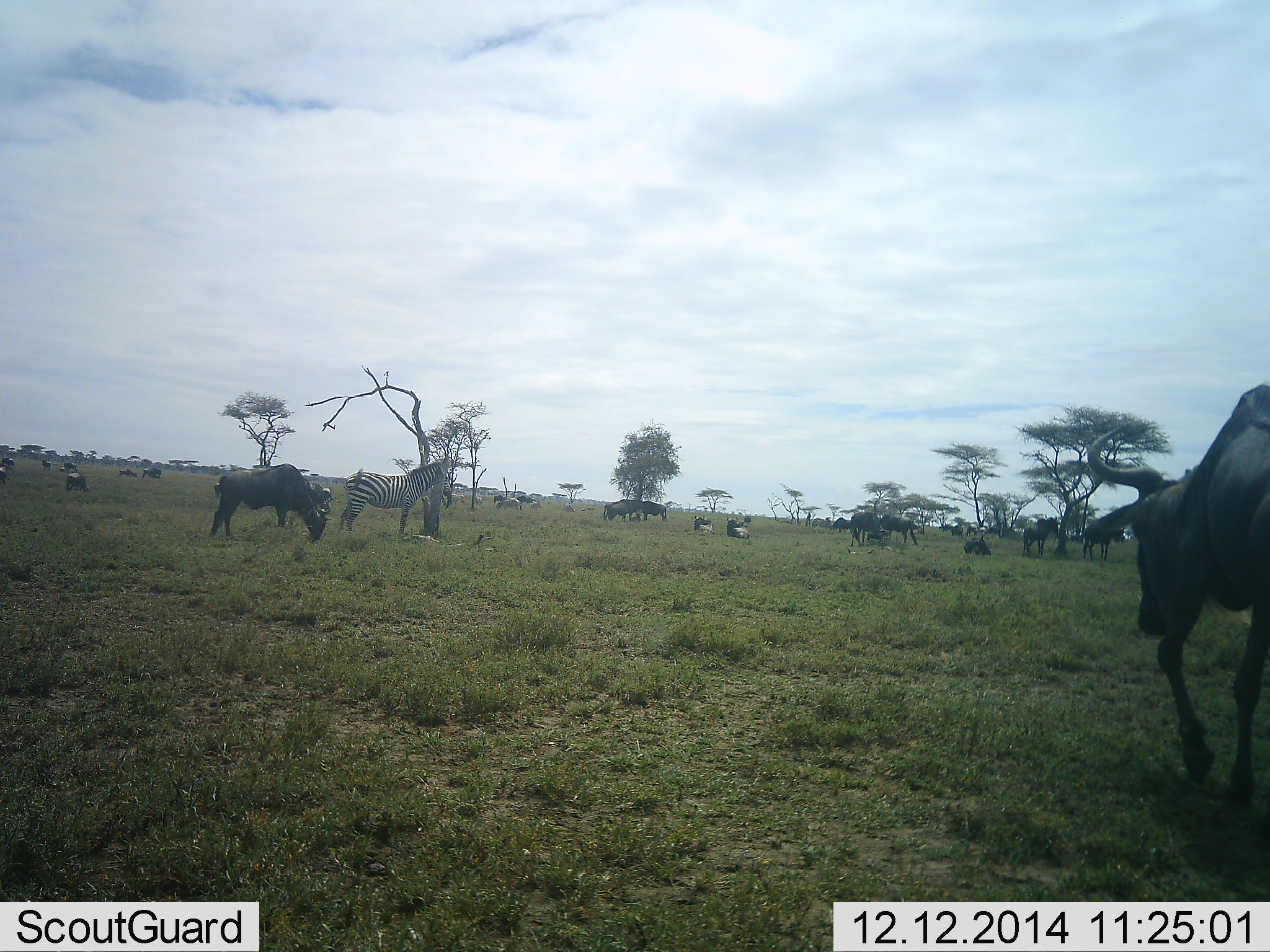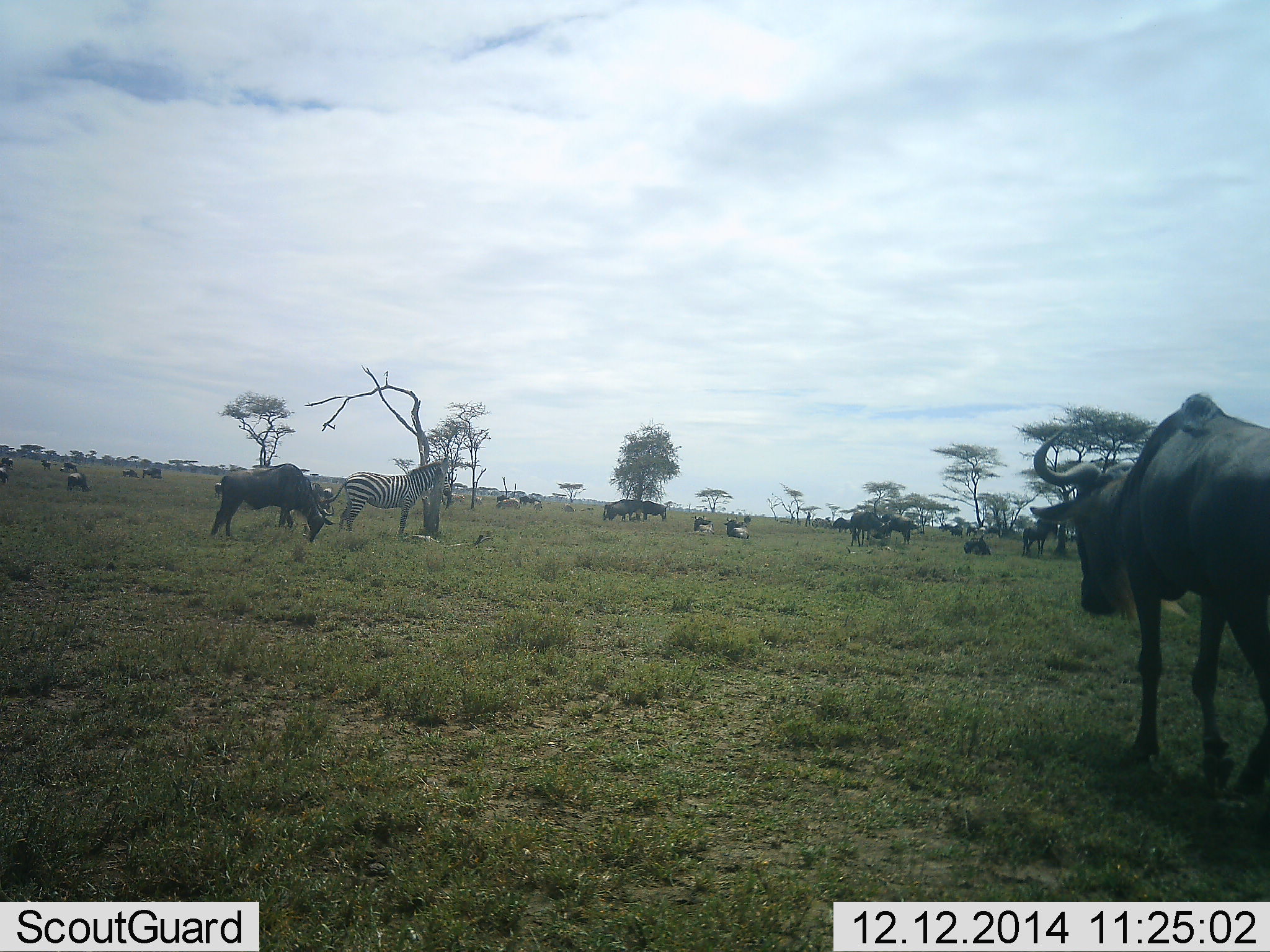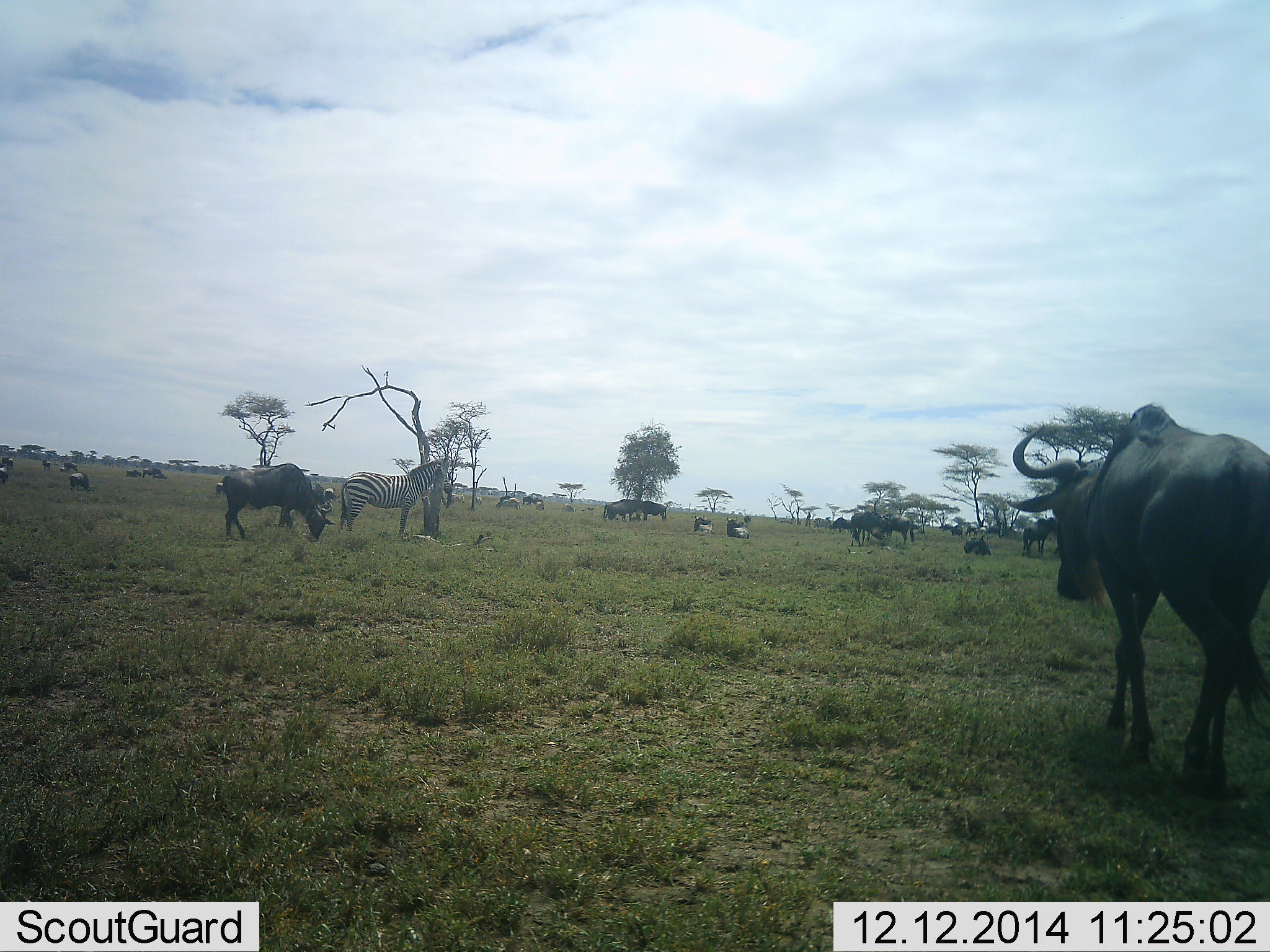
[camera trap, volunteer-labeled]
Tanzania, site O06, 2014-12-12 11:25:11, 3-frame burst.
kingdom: Animalia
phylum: Chordata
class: Mammalia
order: Artiodactyla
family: Bovidae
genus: Connochaetes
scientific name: Connochaetes taurinus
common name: blue wildebeest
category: wildebeest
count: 11-50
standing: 58%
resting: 33%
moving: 50%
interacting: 0%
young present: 0%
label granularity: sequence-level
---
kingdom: Animalia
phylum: Chordata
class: Mammalia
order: Perissodactyla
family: Equidae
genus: Equus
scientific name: Equus quagga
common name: plains zebra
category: zebra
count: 1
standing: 92%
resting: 17%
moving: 25%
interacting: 0%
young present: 0%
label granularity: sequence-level